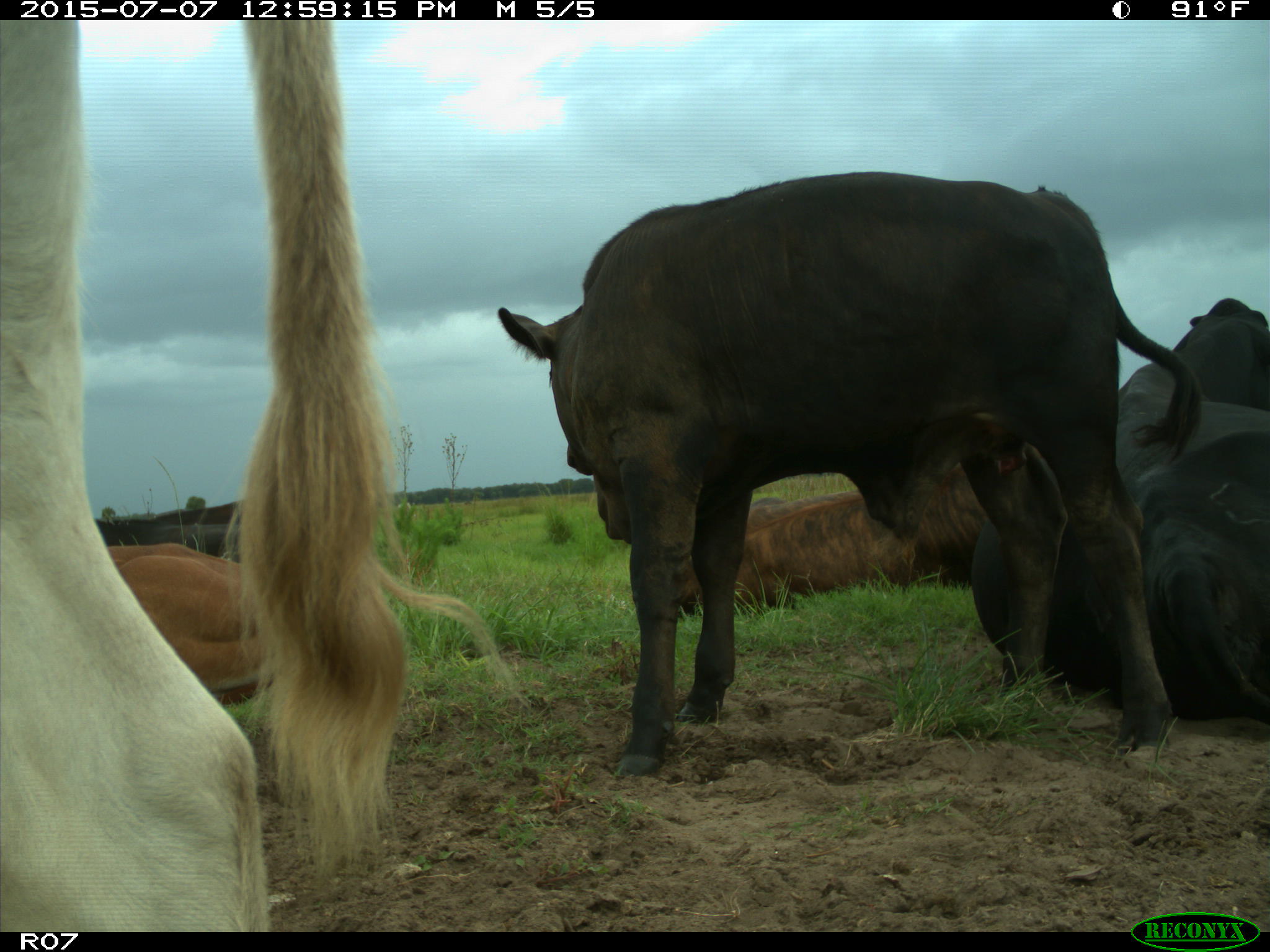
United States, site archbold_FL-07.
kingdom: Animalia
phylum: Chordata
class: Mammalia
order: Artiodactyla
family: Bovidae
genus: Bos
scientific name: Bos taurus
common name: domestic cow